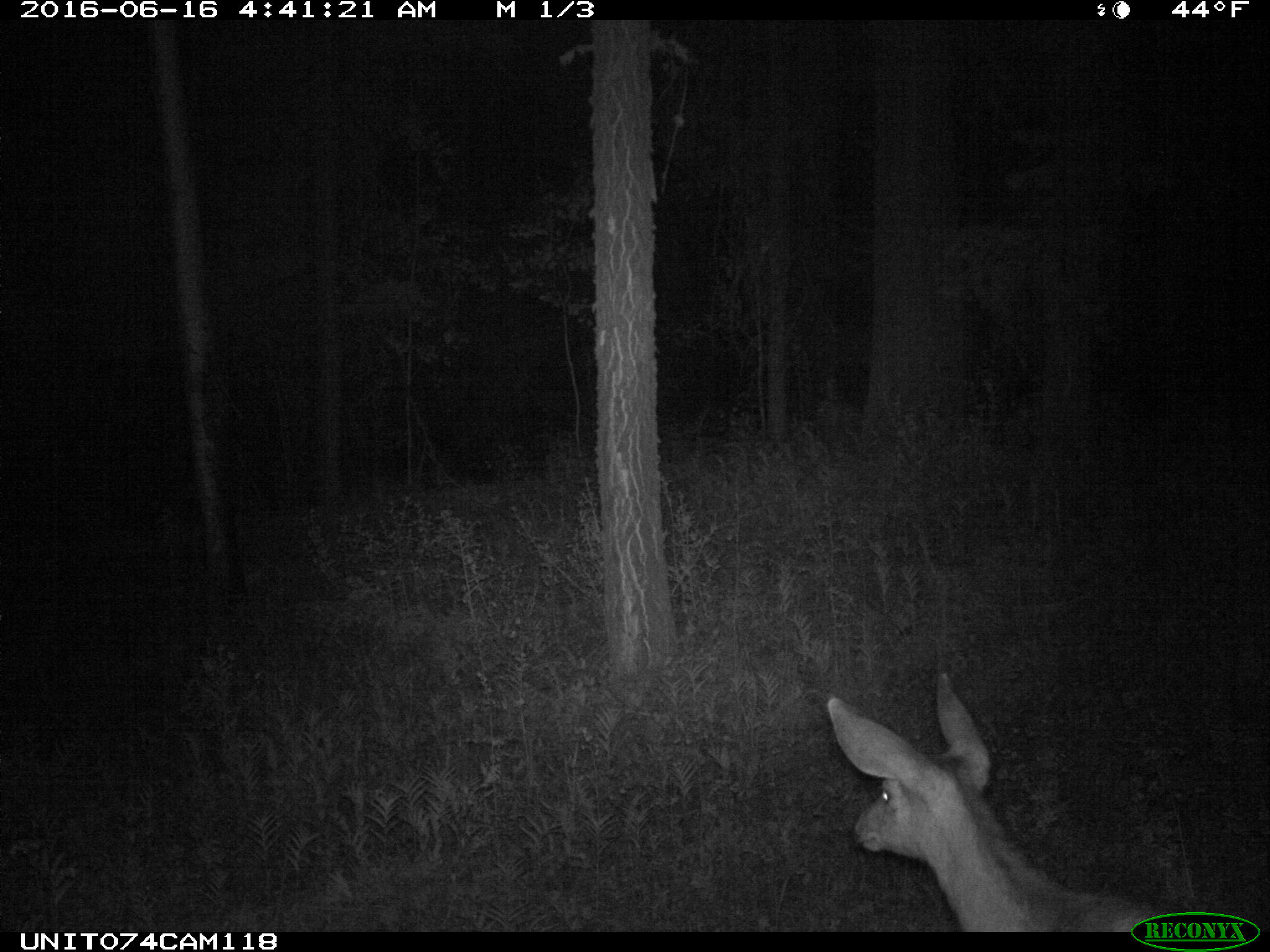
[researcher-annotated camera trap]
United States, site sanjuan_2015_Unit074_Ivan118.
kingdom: Animalia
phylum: Chordata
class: Mammalia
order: Artiodactyla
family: Cervidae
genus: Odocoileus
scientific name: Odocoileus hemionus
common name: mule deer